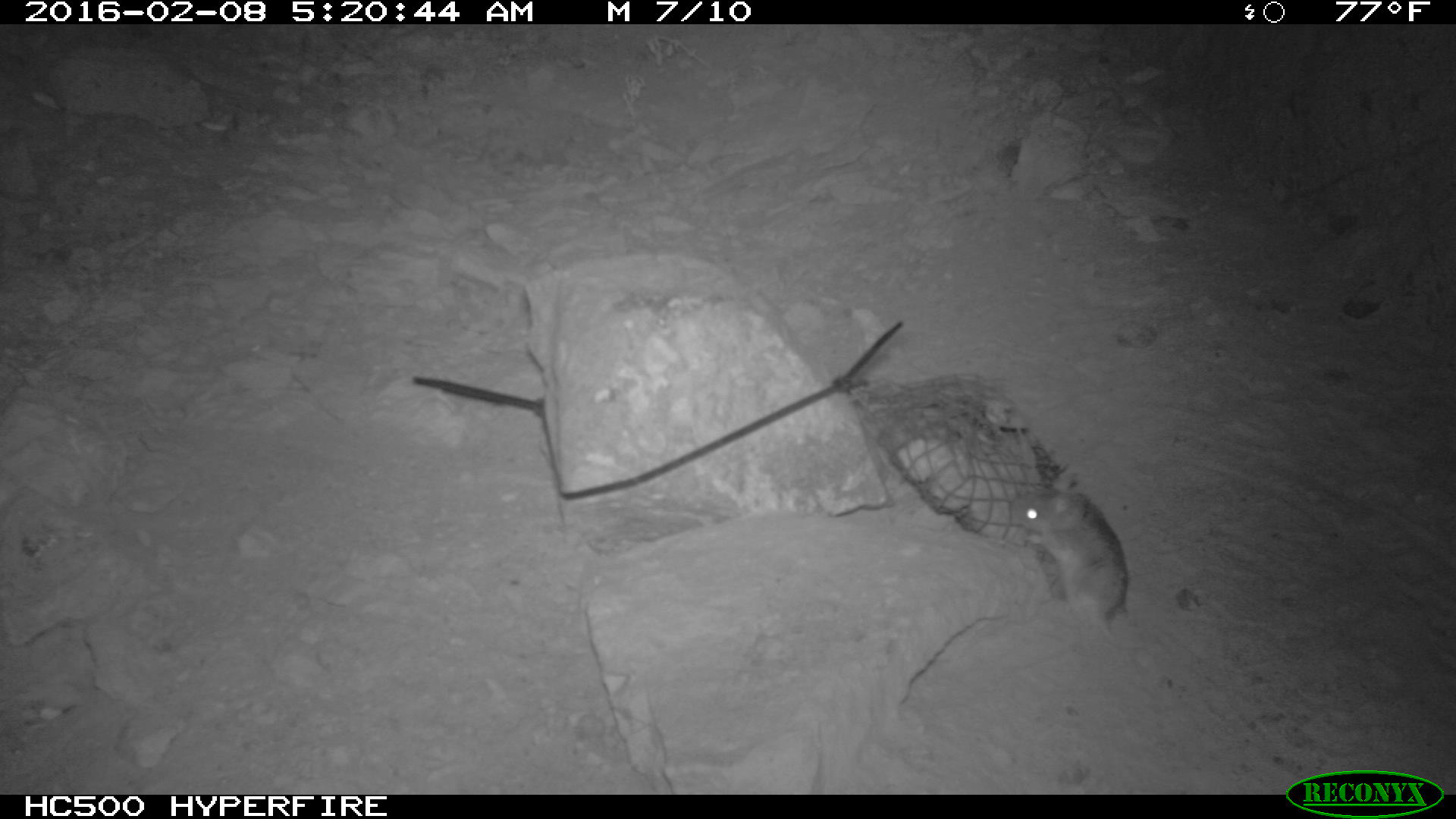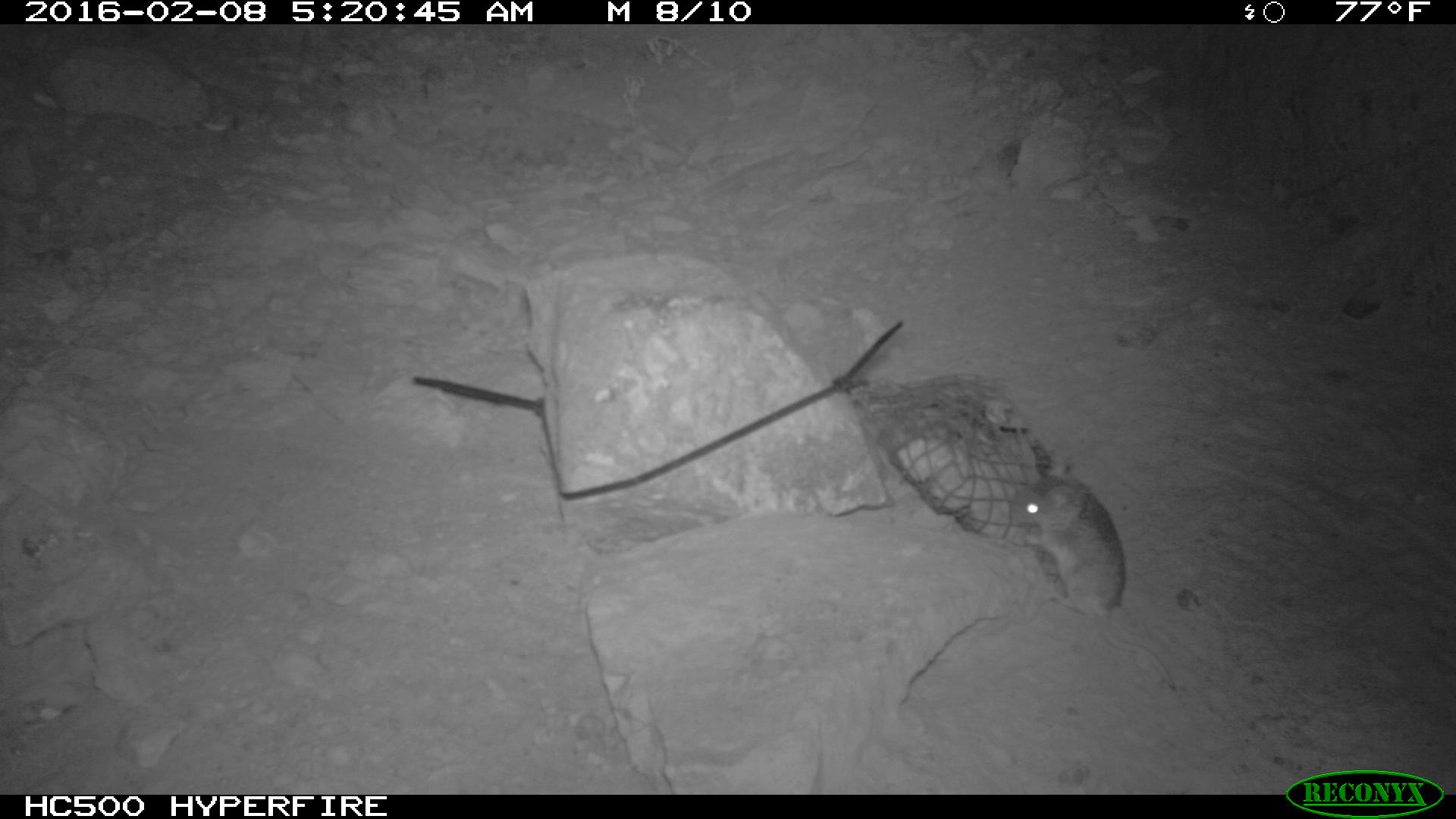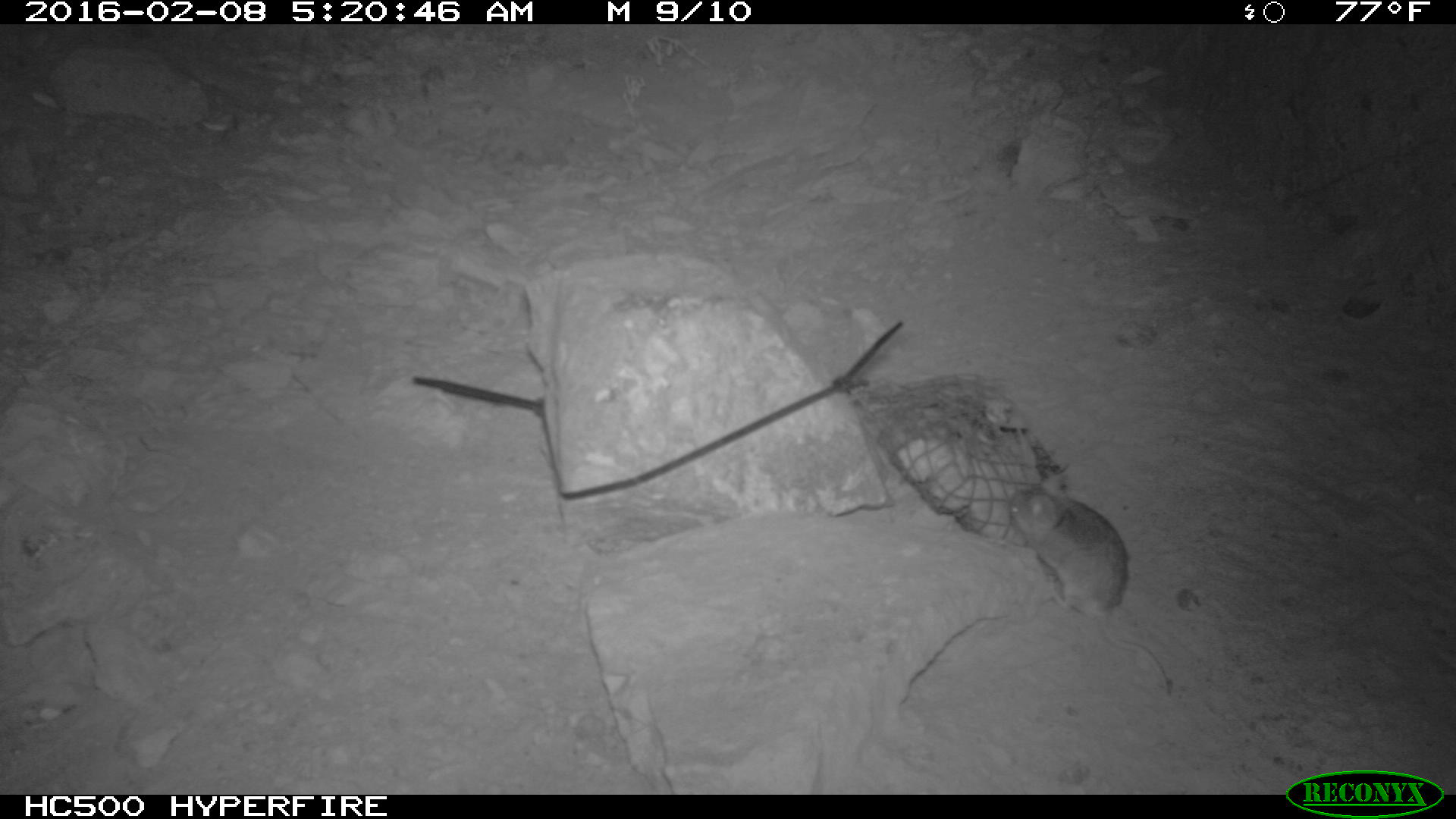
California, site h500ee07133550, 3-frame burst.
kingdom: Animalia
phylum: Chordata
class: Mammalia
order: Rodentia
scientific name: Rodentia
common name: rodent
Rodent (Rodentia).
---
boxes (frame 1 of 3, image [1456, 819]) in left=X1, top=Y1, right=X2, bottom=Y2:
rodent: left=1011, top=484, right=1125, bottom=632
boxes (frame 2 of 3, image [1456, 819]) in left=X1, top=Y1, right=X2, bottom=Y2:
rodent: left=1000, top=453, right=1174, bottom=684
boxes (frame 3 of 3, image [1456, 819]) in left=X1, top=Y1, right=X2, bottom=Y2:
rodent: left=1007, top=474, right=1170, bottom=695